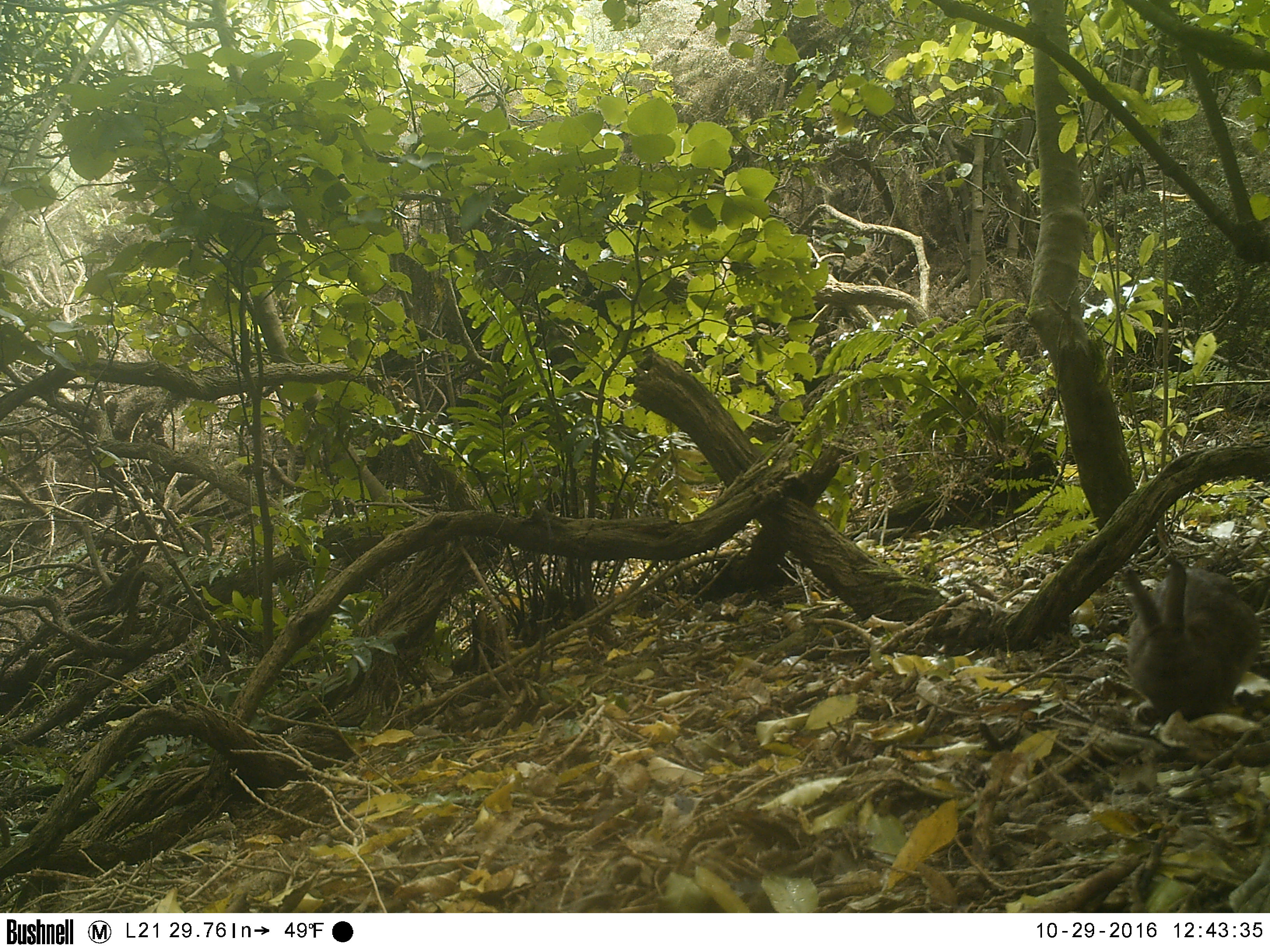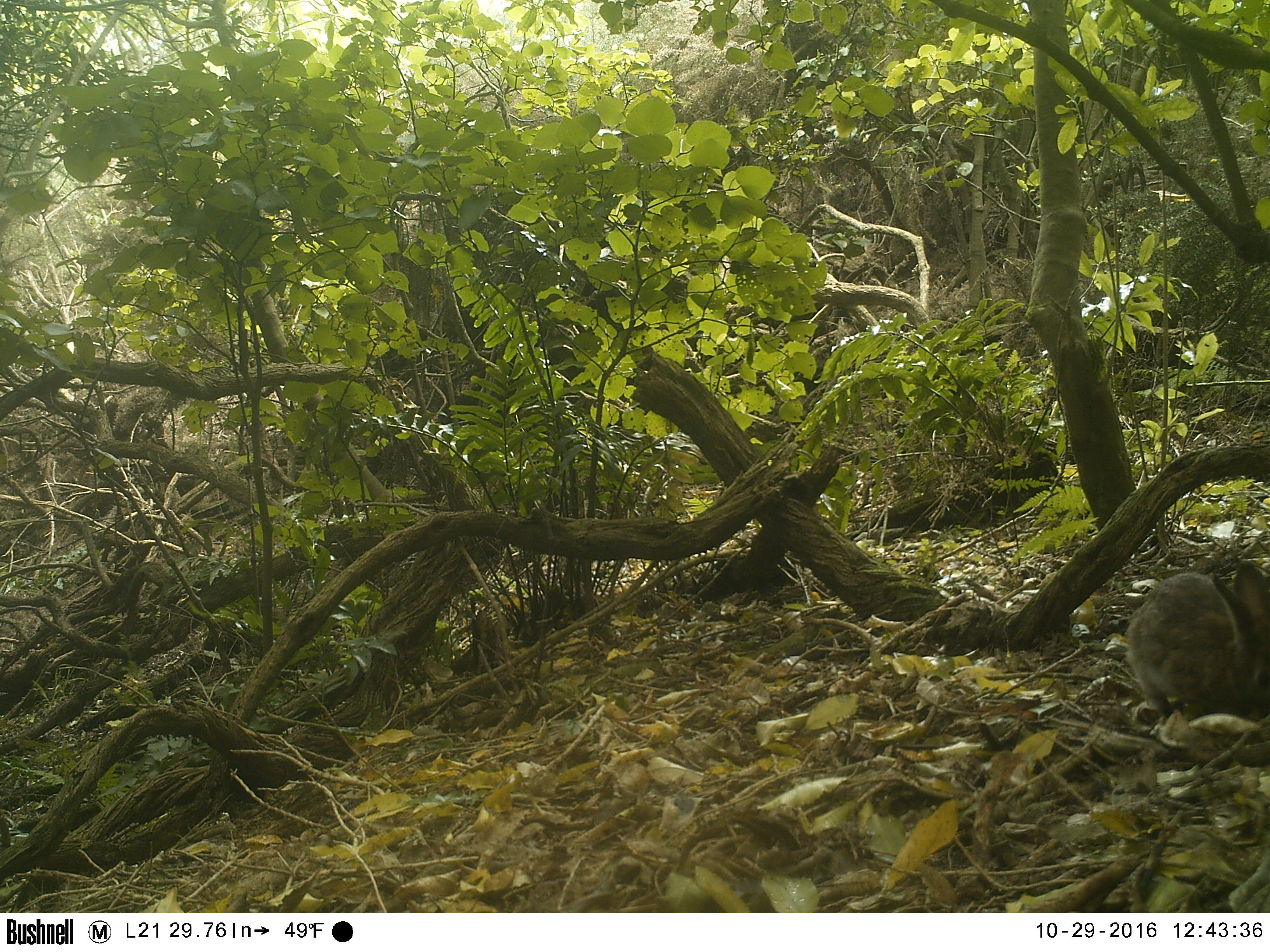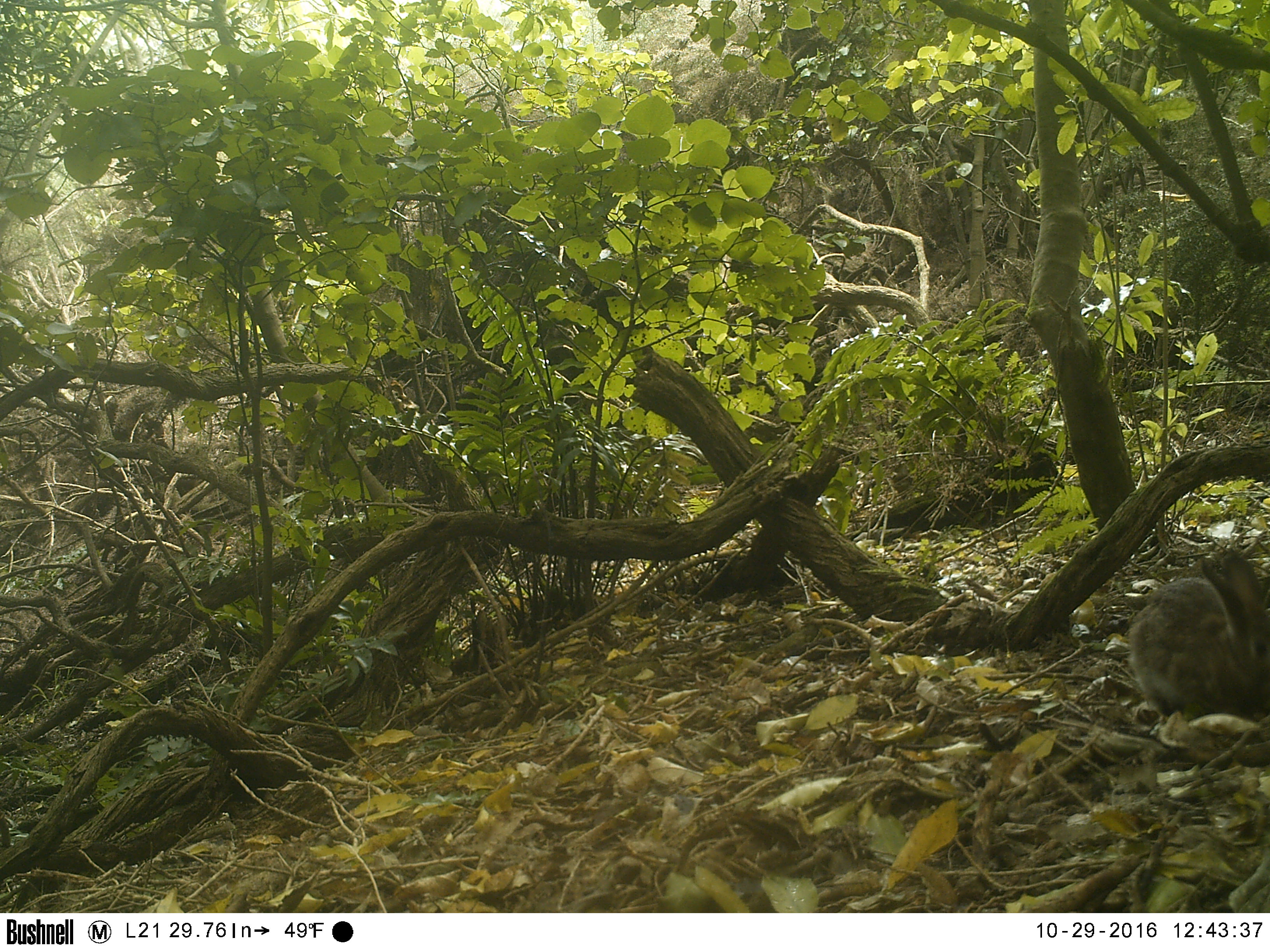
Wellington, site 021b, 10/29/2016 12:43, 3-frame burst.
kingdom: Animalia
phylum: Chordata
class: Mammalia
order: Lagomorpha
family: Leporidae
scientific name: Leporidae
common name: rabbit